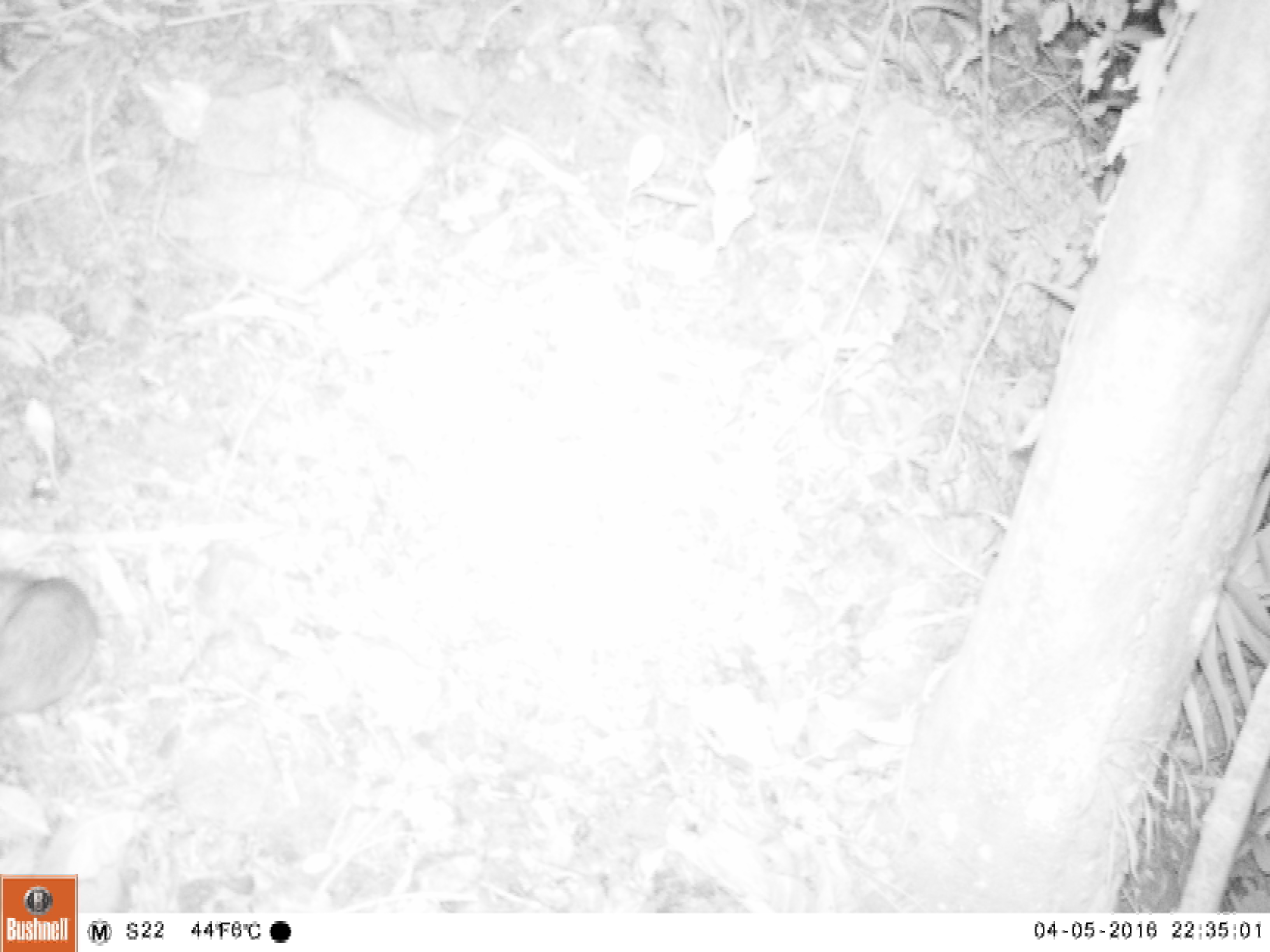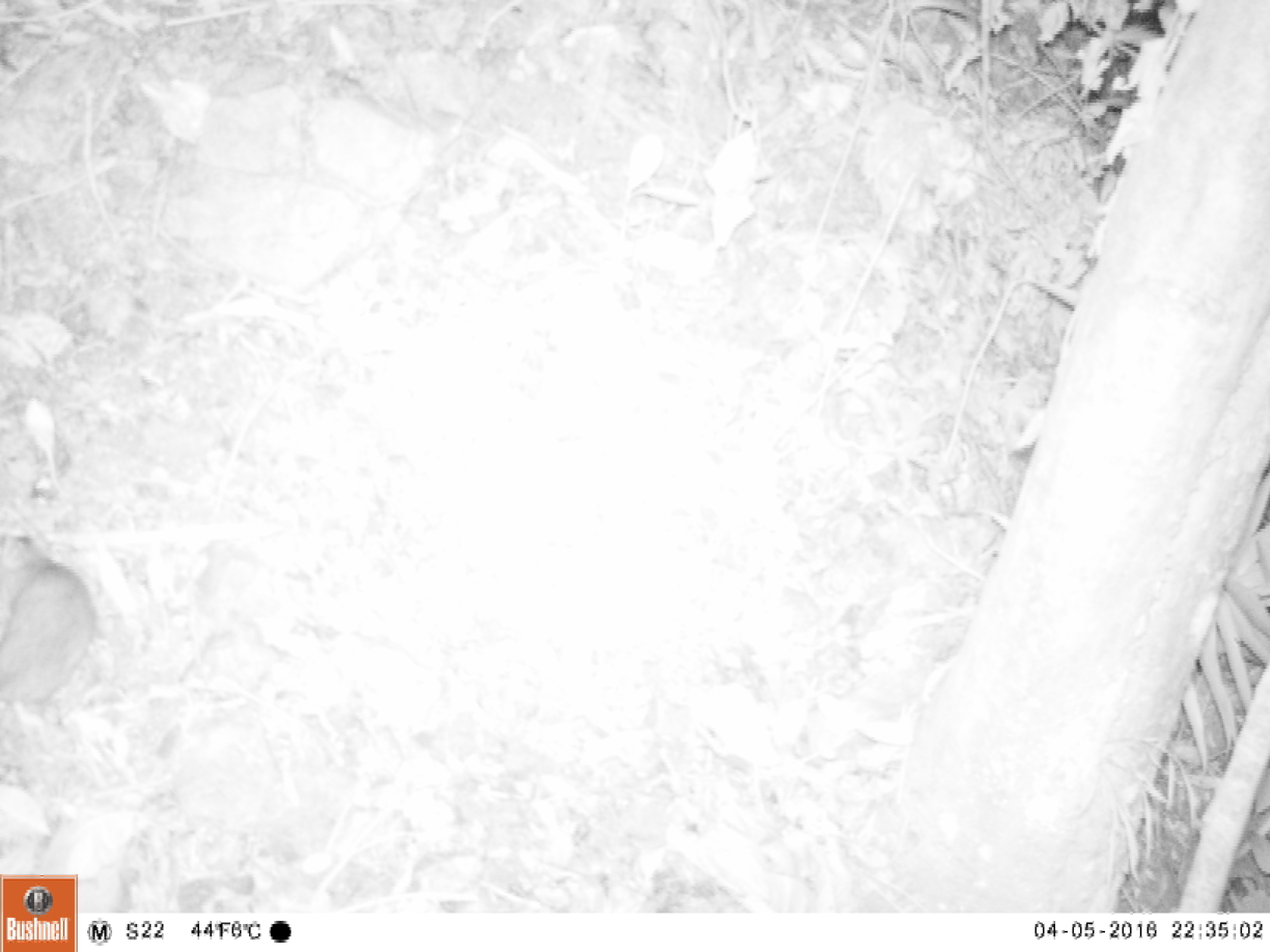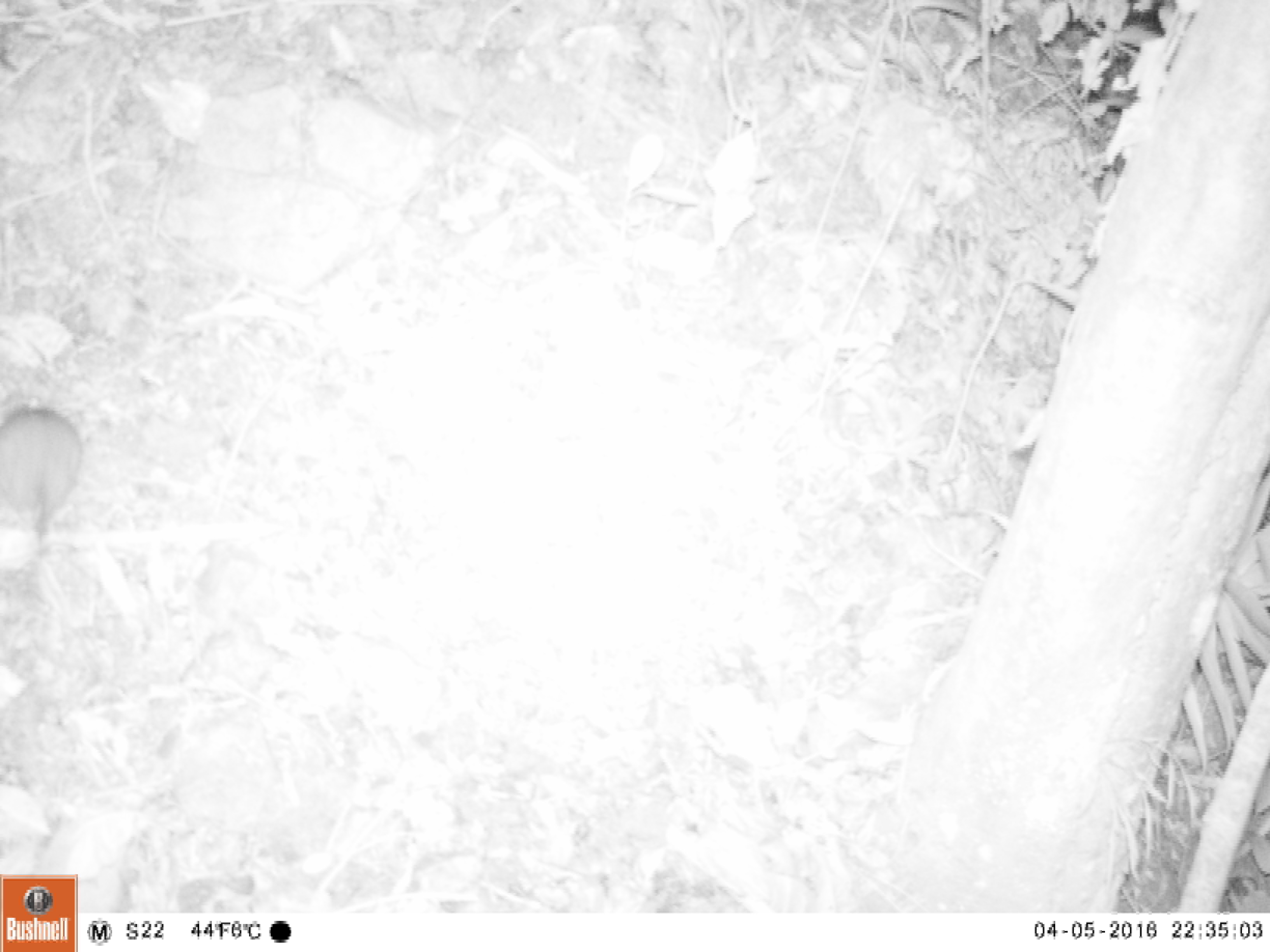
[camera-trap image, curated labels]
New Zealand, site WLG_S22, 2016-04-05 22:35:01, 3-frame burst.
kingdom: Animalia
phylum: Chordata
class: Mammalia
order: Rodentia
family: Muridae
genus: Rattus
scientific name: Rattus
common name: rat